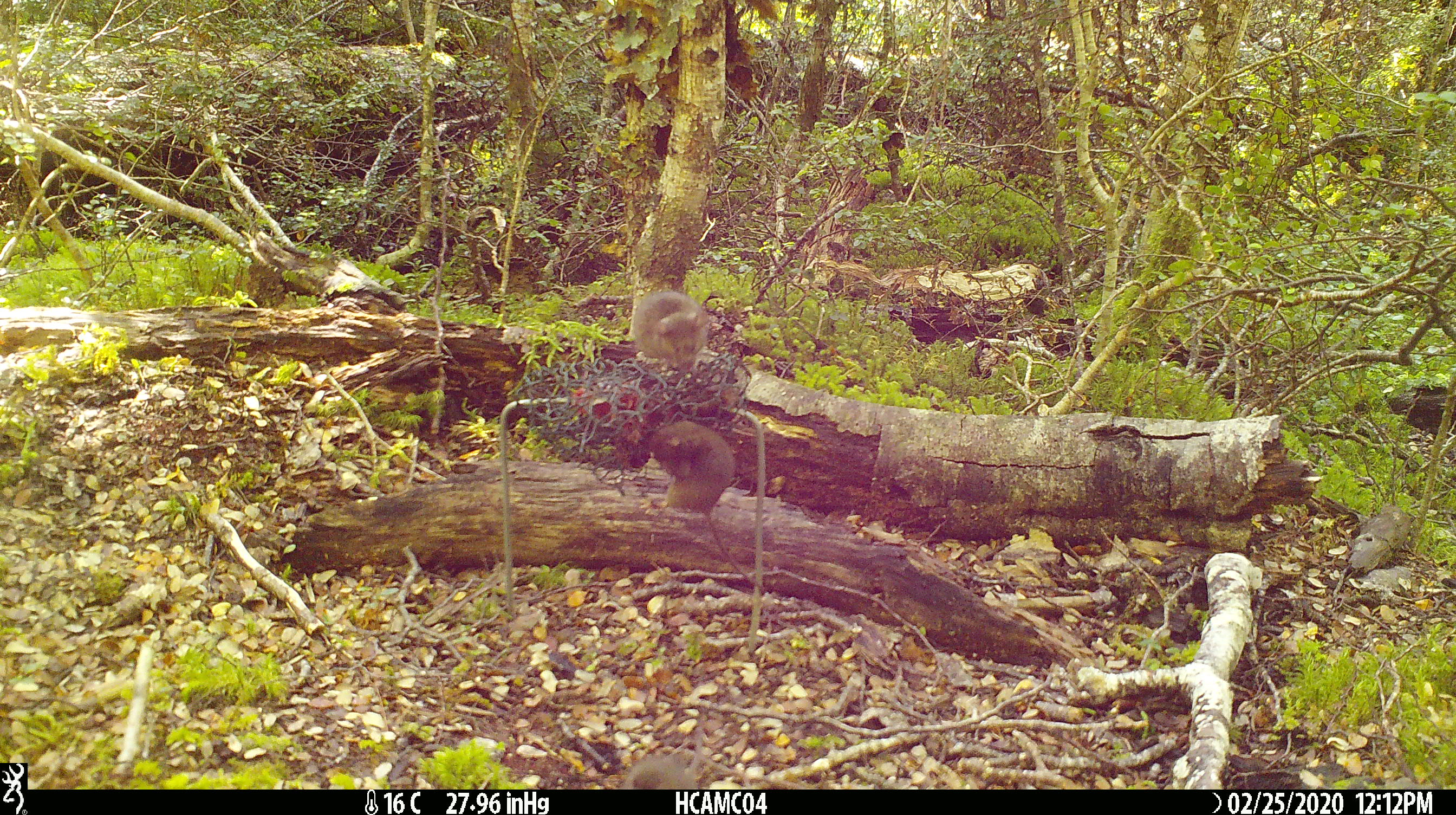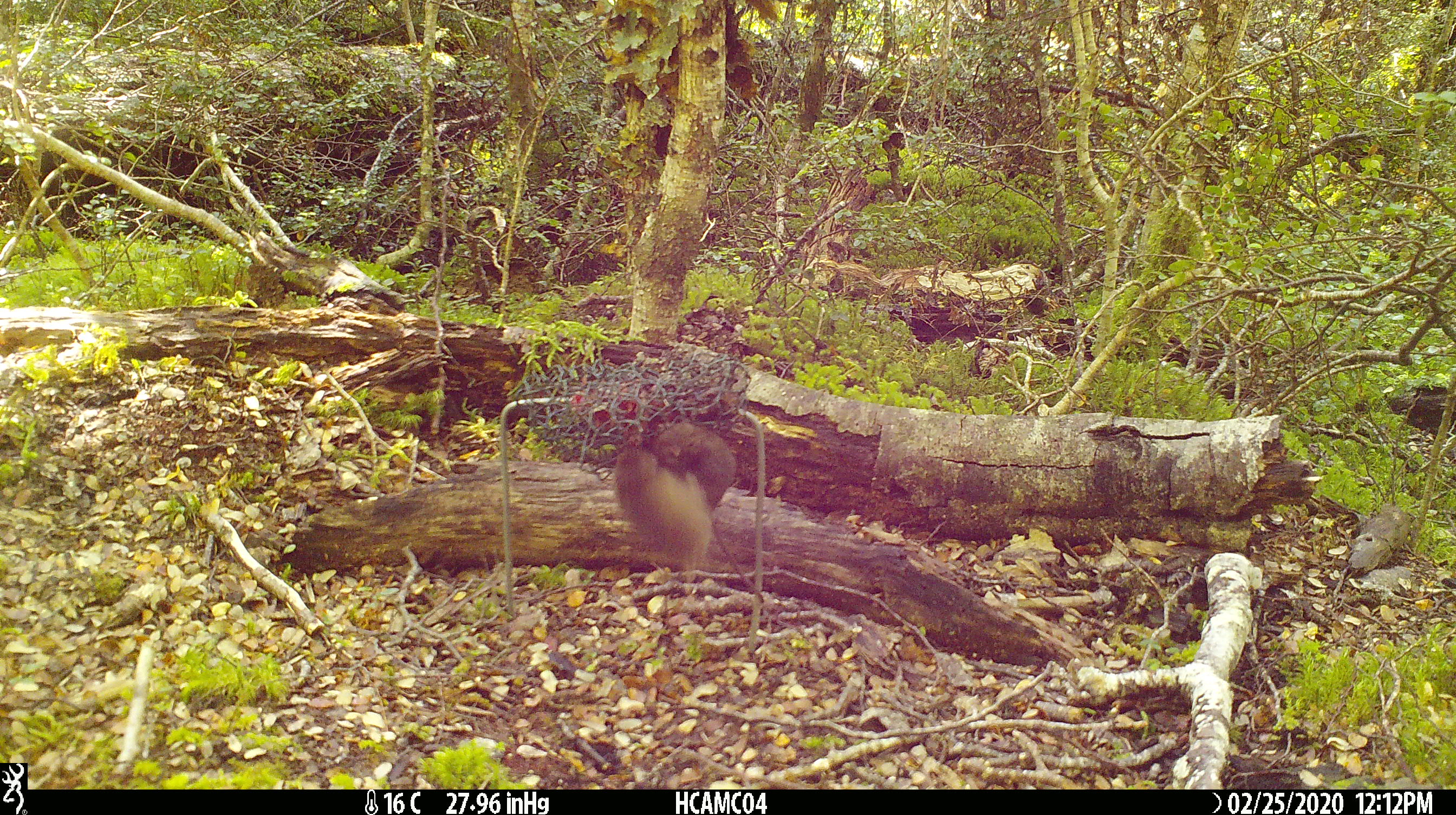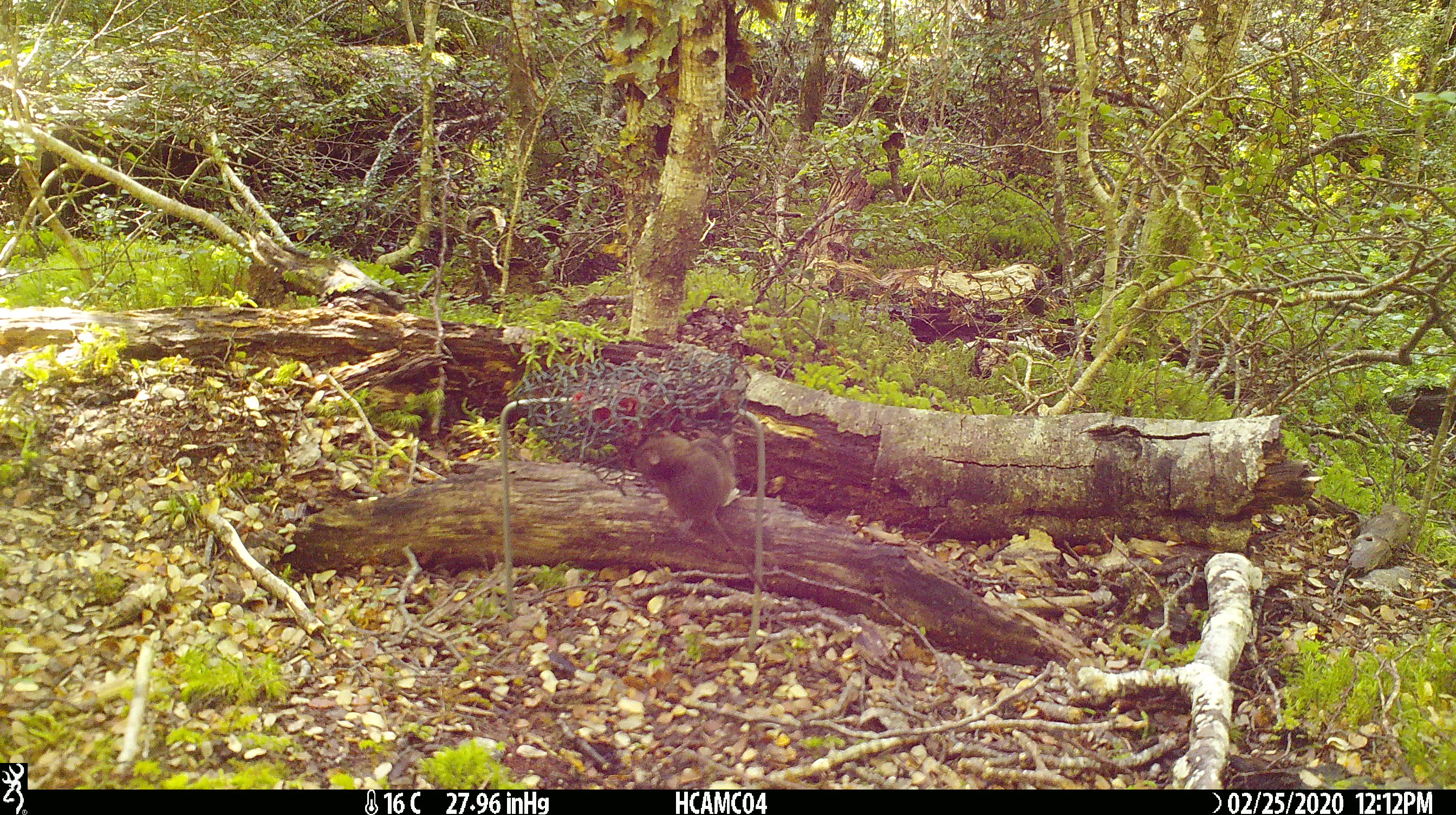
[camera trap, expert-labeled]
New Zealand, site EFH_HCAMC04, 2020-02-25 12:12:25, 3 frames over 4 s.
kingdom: Animalia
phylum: Chordata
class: Mammalia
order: Rodentia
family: Muridae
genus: Mus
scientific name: Mus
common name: mouse